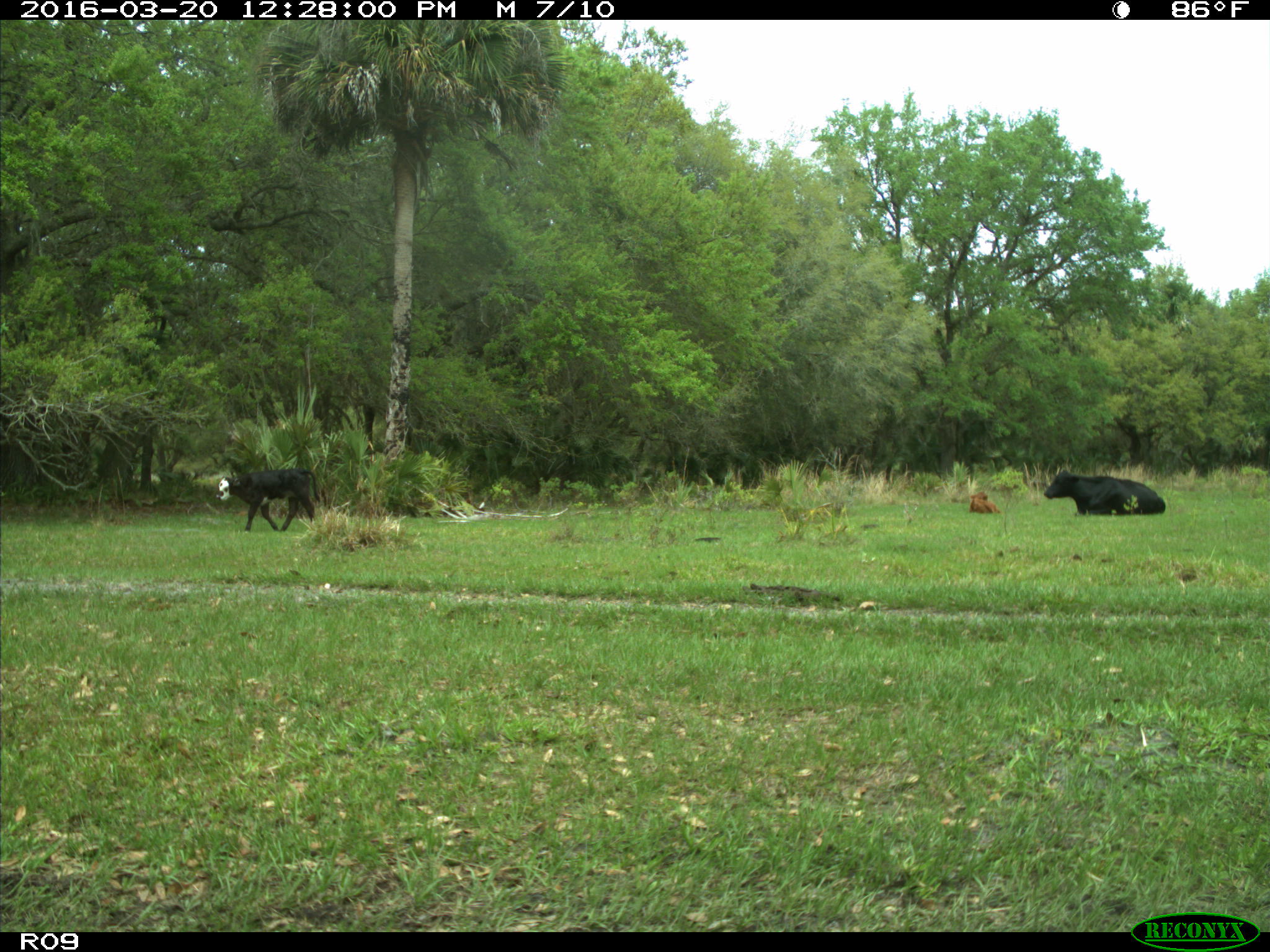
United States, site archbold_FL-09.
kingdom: Animalia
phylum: Chordata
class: Mammalia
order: Artiodactyla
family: Bovidae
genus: Bos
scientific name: Bos taurus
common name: domestic cow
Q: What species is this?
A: Bos taurus (domestic cow).